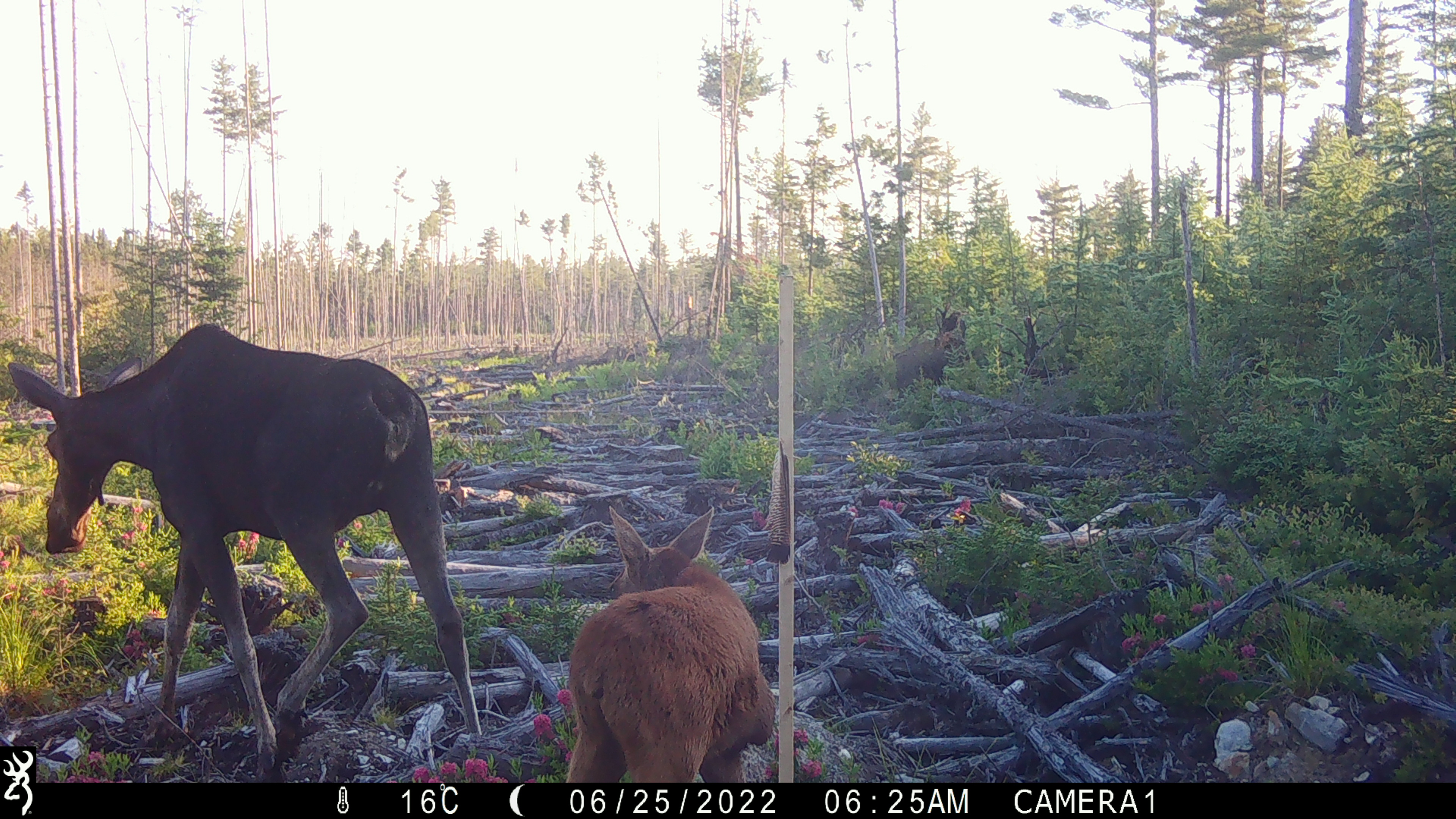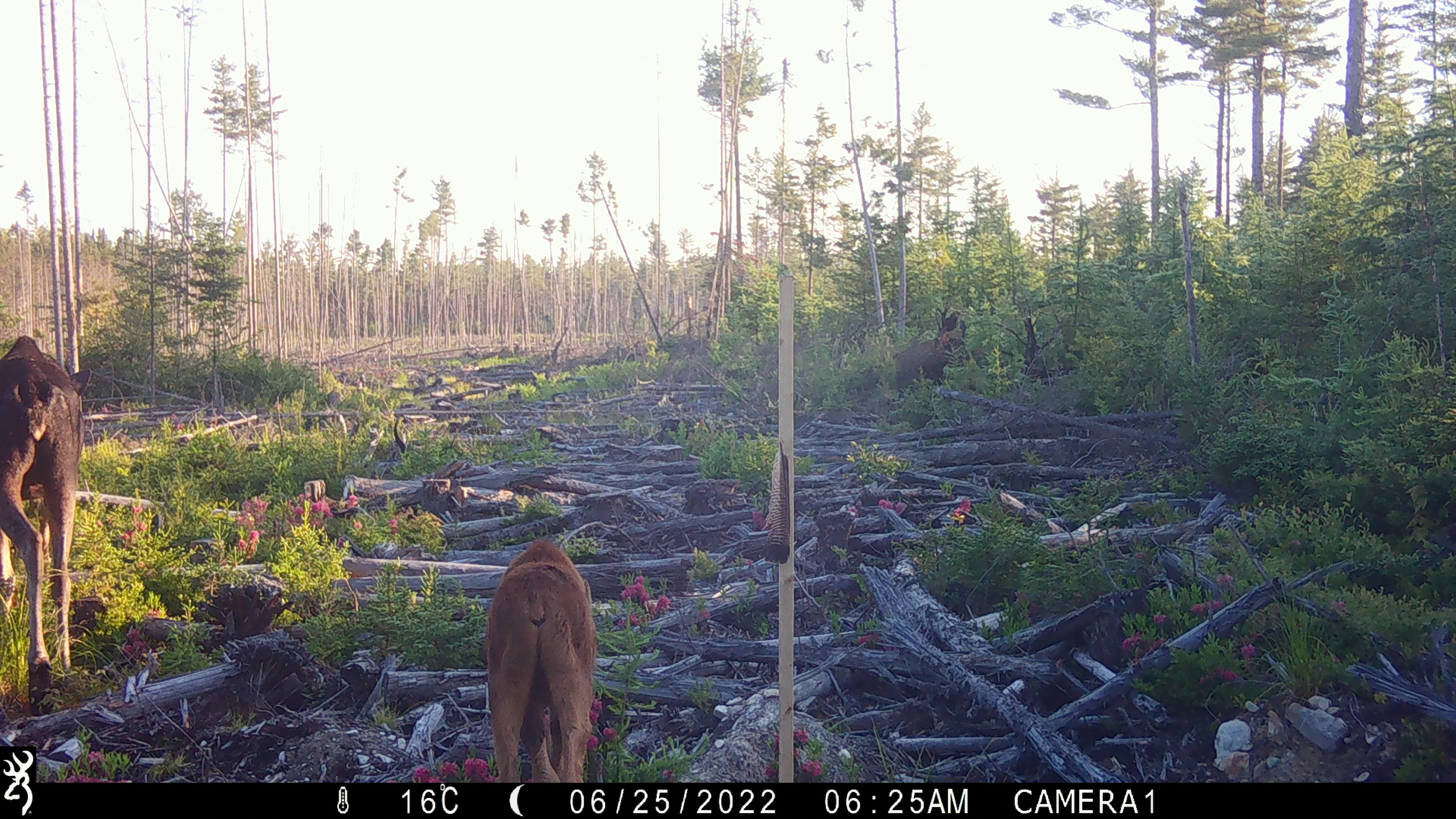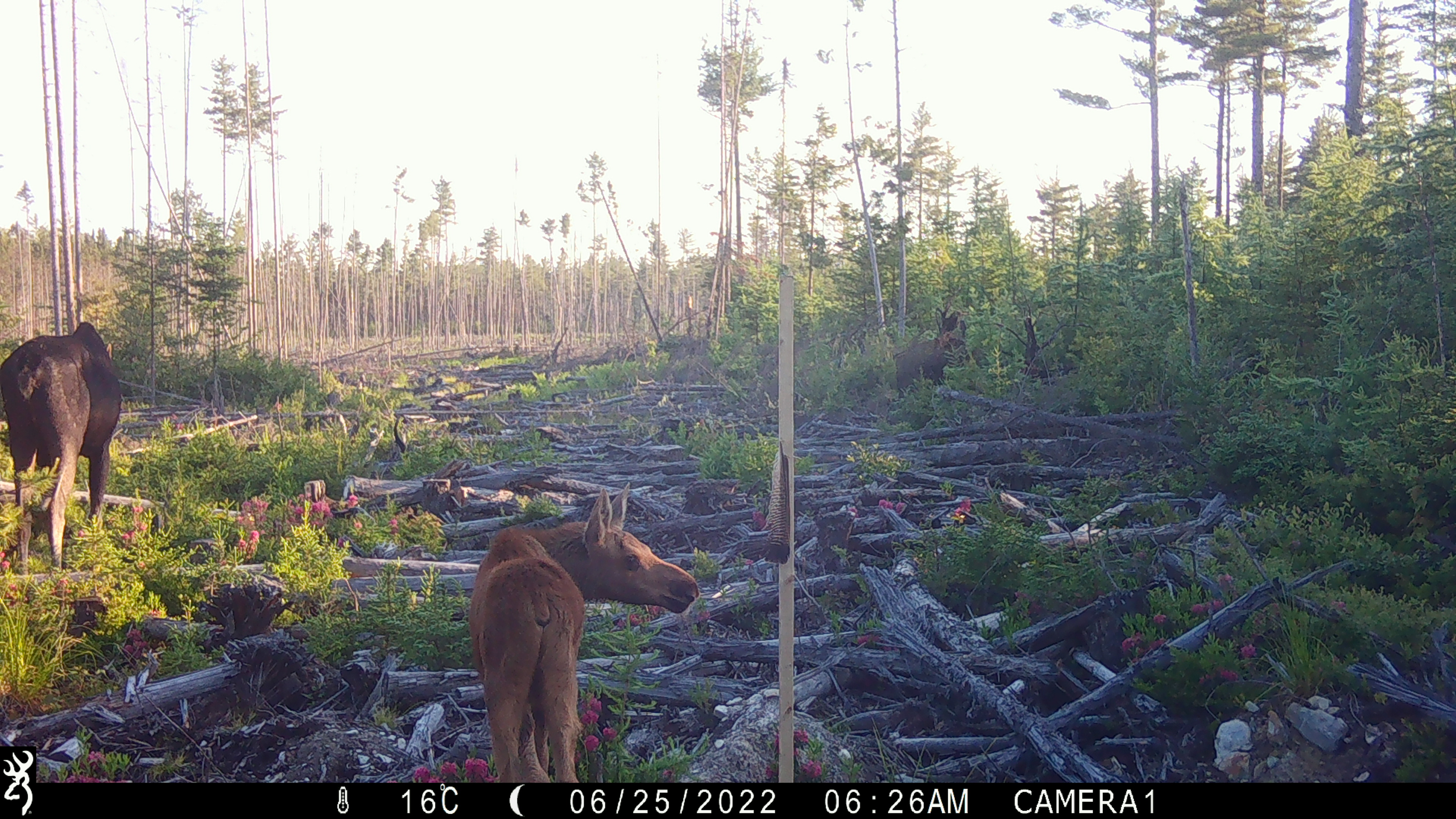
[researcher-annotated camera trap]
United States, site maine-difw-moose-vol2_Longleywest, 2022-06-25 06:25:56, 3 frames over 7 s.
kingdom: Animalia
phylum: Chordata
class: Mammalia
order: Artiodactyla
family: Cervidae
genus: Alces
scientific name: Alces alces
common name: moose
Moose (Alces alces).